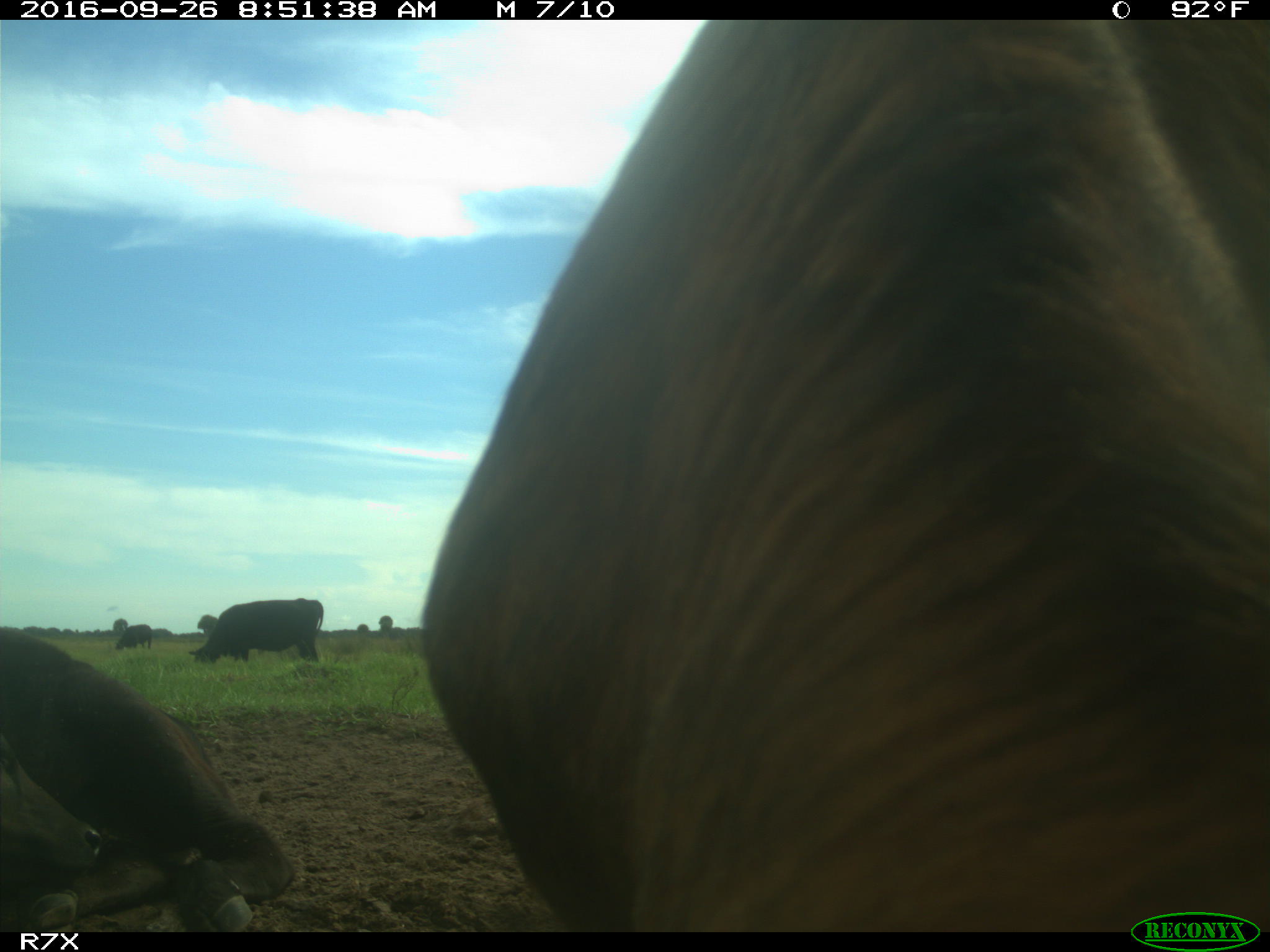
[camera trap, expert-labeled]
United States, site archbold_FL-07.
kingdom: Animalia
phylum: Chordata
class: Mammalia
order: Artiodactyla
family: Bovidae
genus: Bos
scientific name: Bos taurus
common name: domestic cow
Bos taurus (domestic cow).